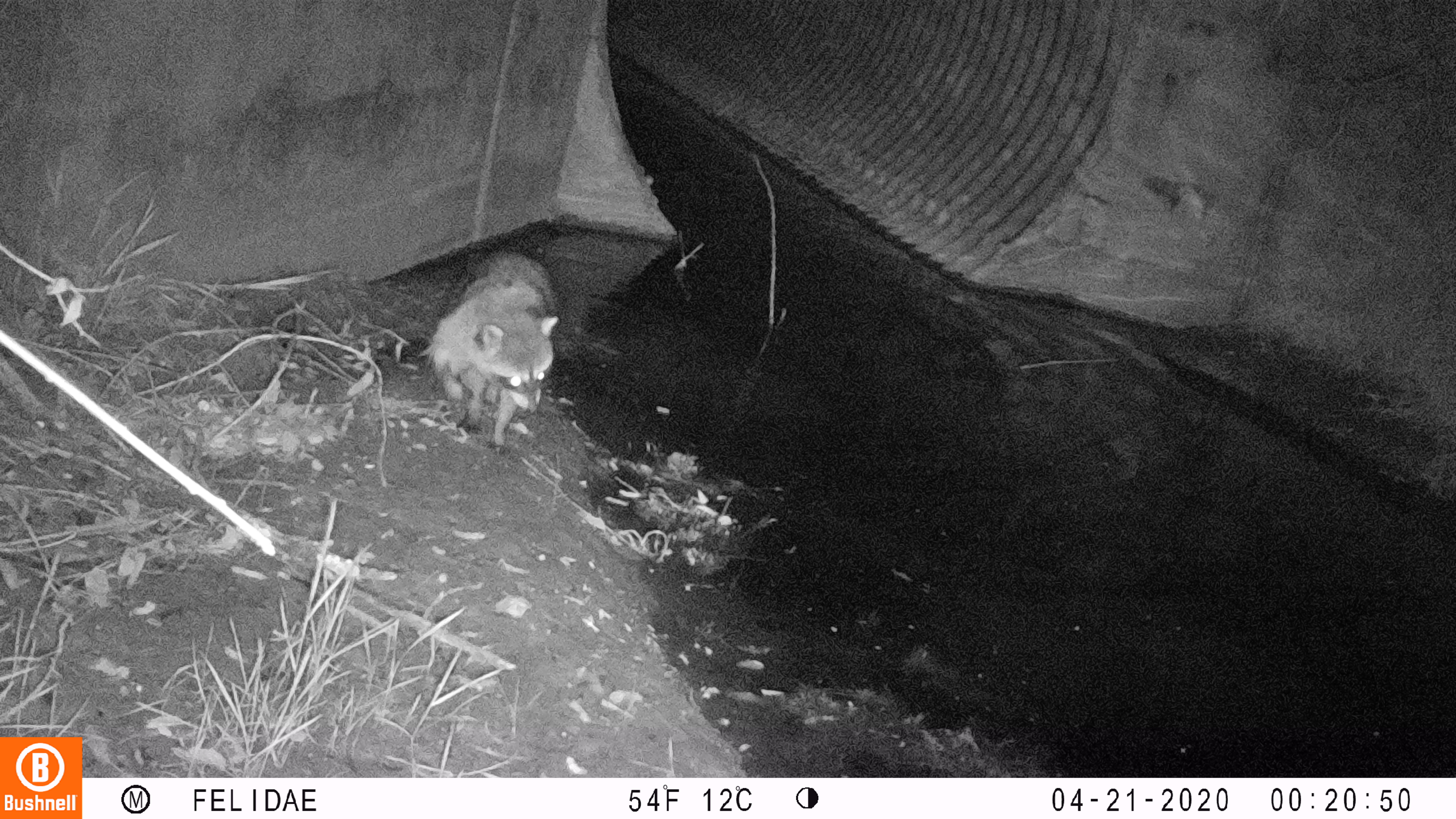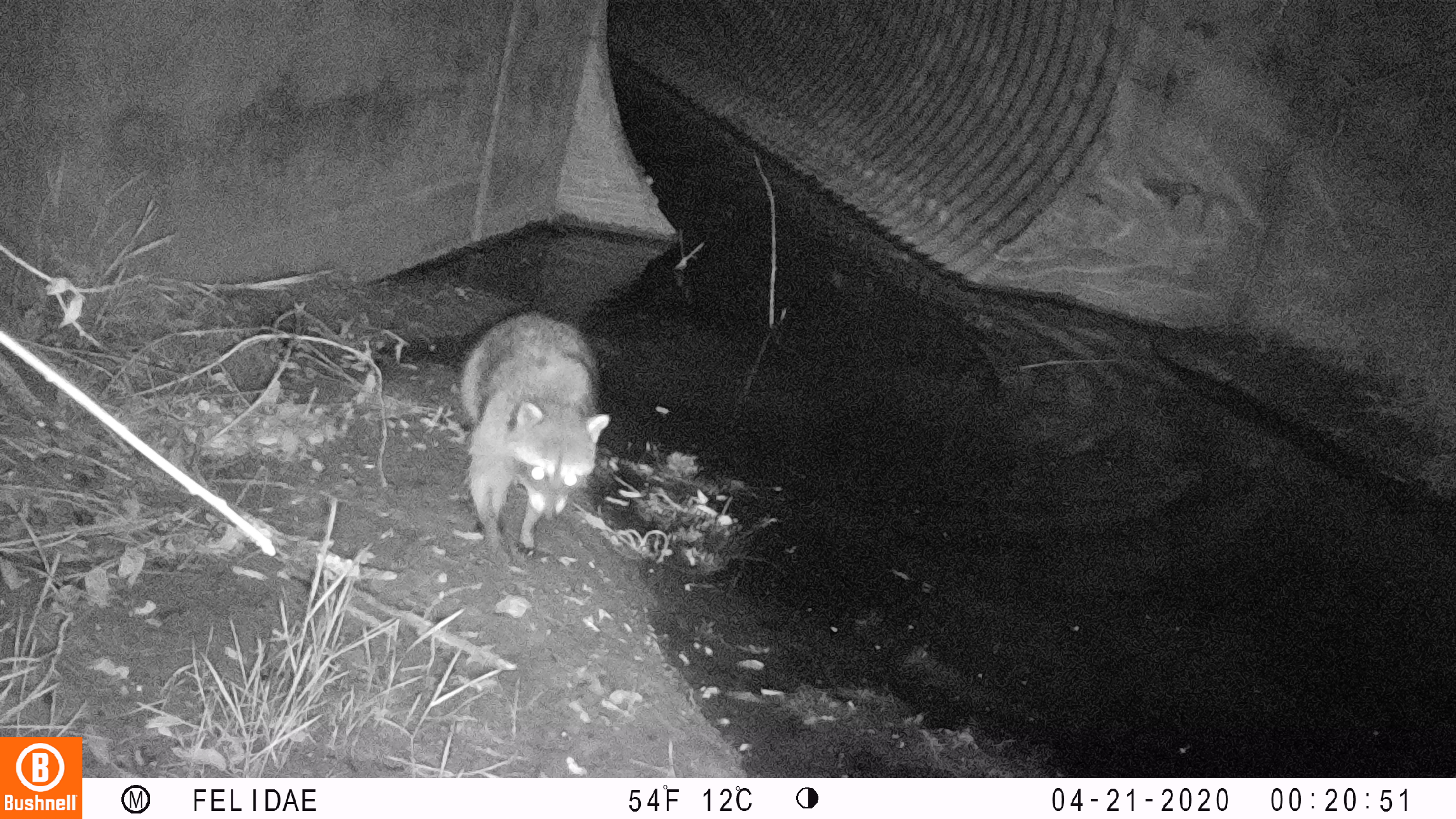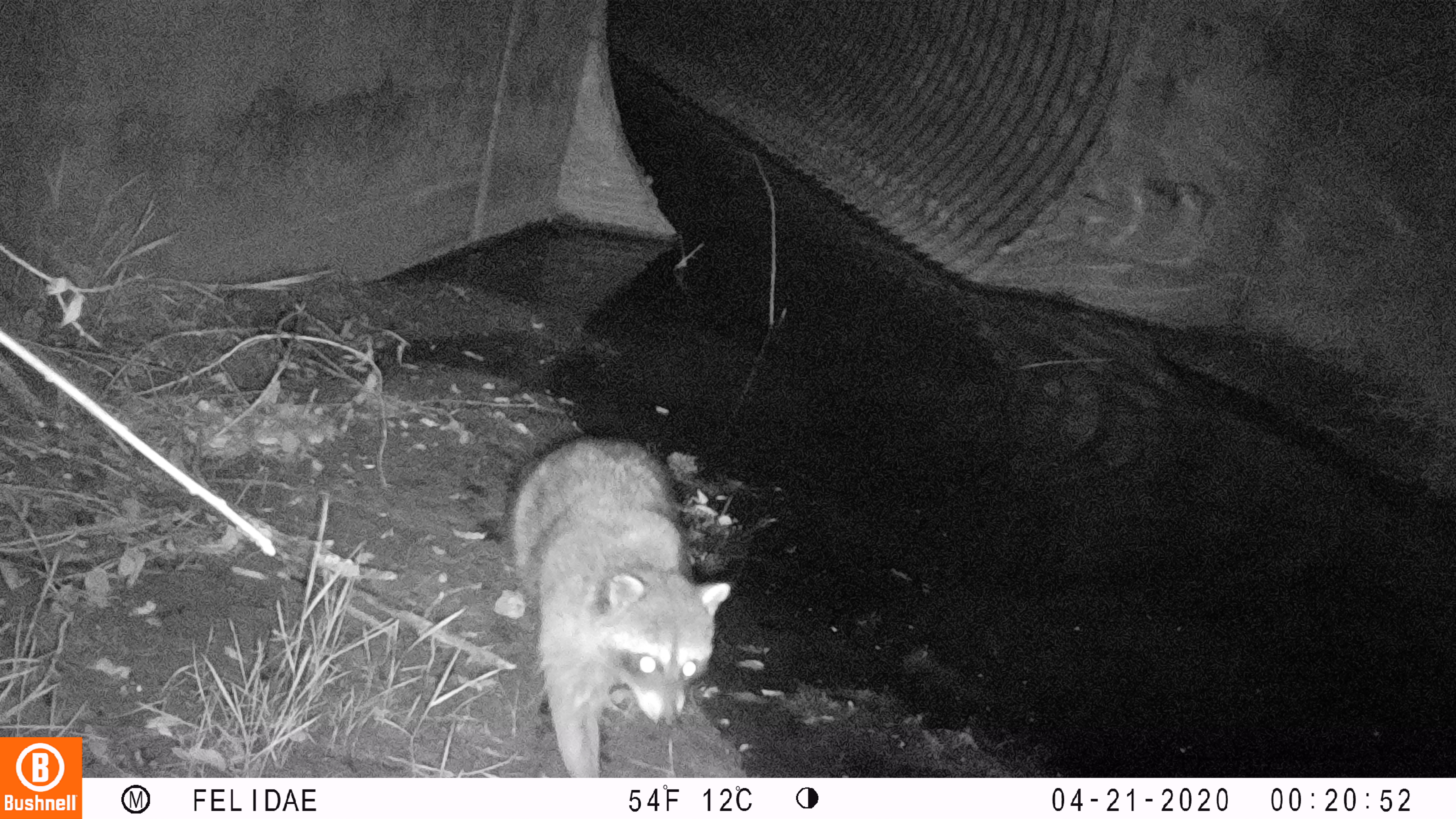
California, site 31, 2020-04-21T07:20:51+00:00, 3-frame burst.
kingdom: Animalia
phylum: Chordata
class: Mammalia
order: Carnivora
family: Procyonidae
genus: Procyon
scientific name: Procyon lotor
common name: raccoon